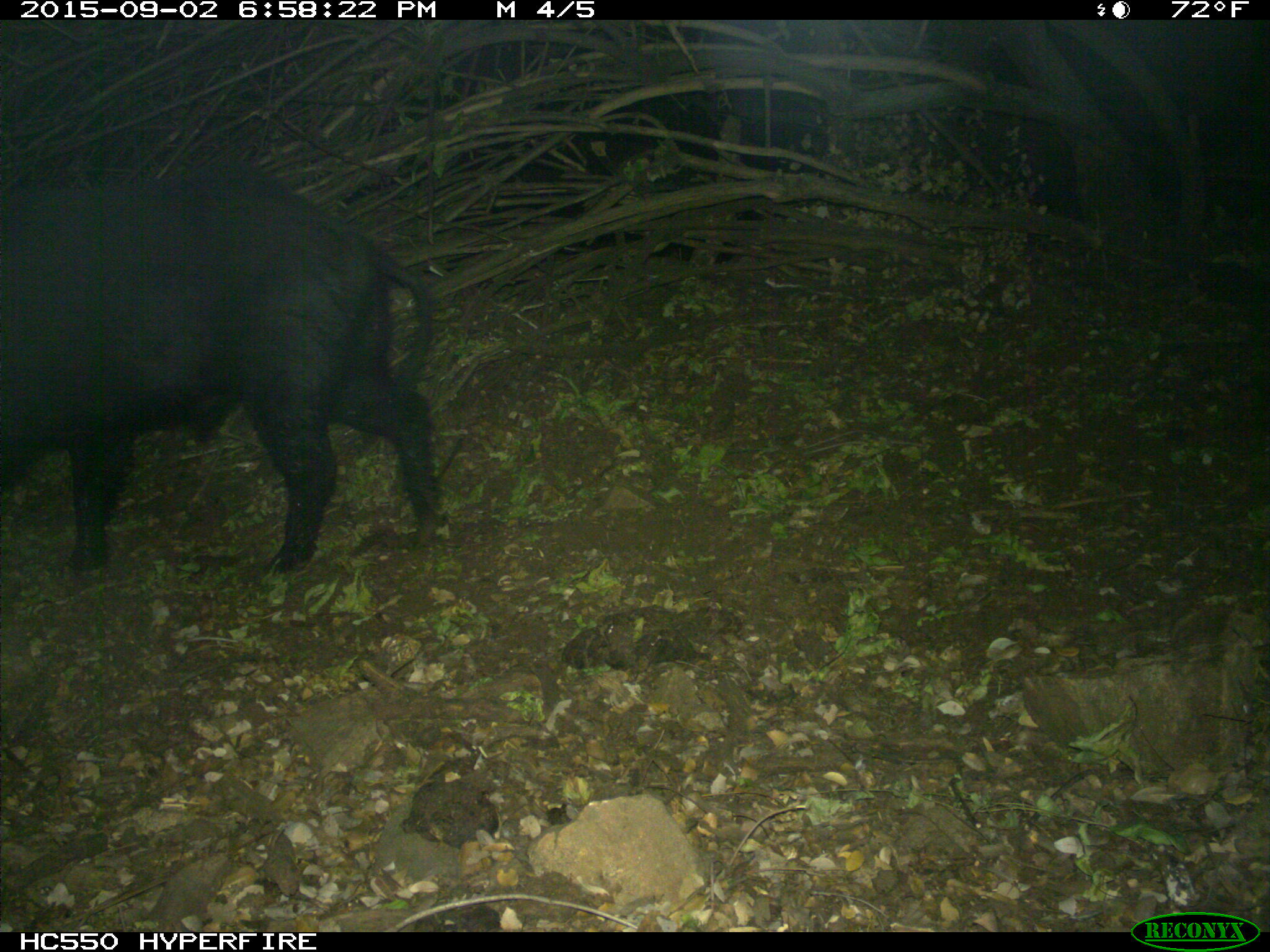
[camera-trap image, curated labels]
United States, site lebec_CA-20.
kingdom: Animalia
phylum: Chordata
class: Mammalia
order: Artiodactyla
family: Suidae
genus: Sus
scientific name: Sus scrofa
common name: wild boar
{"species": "Sus scrofa (wild boar)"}